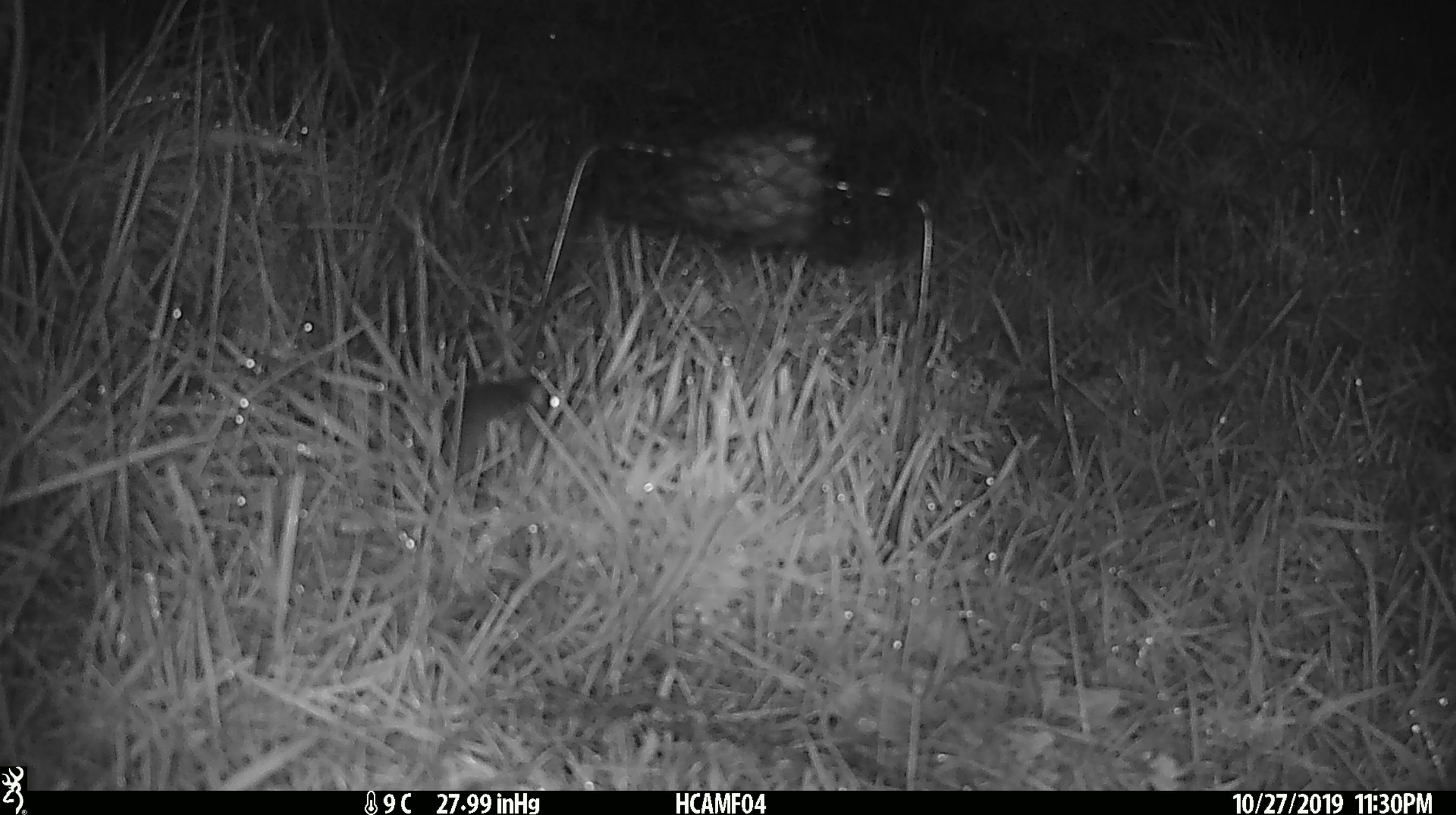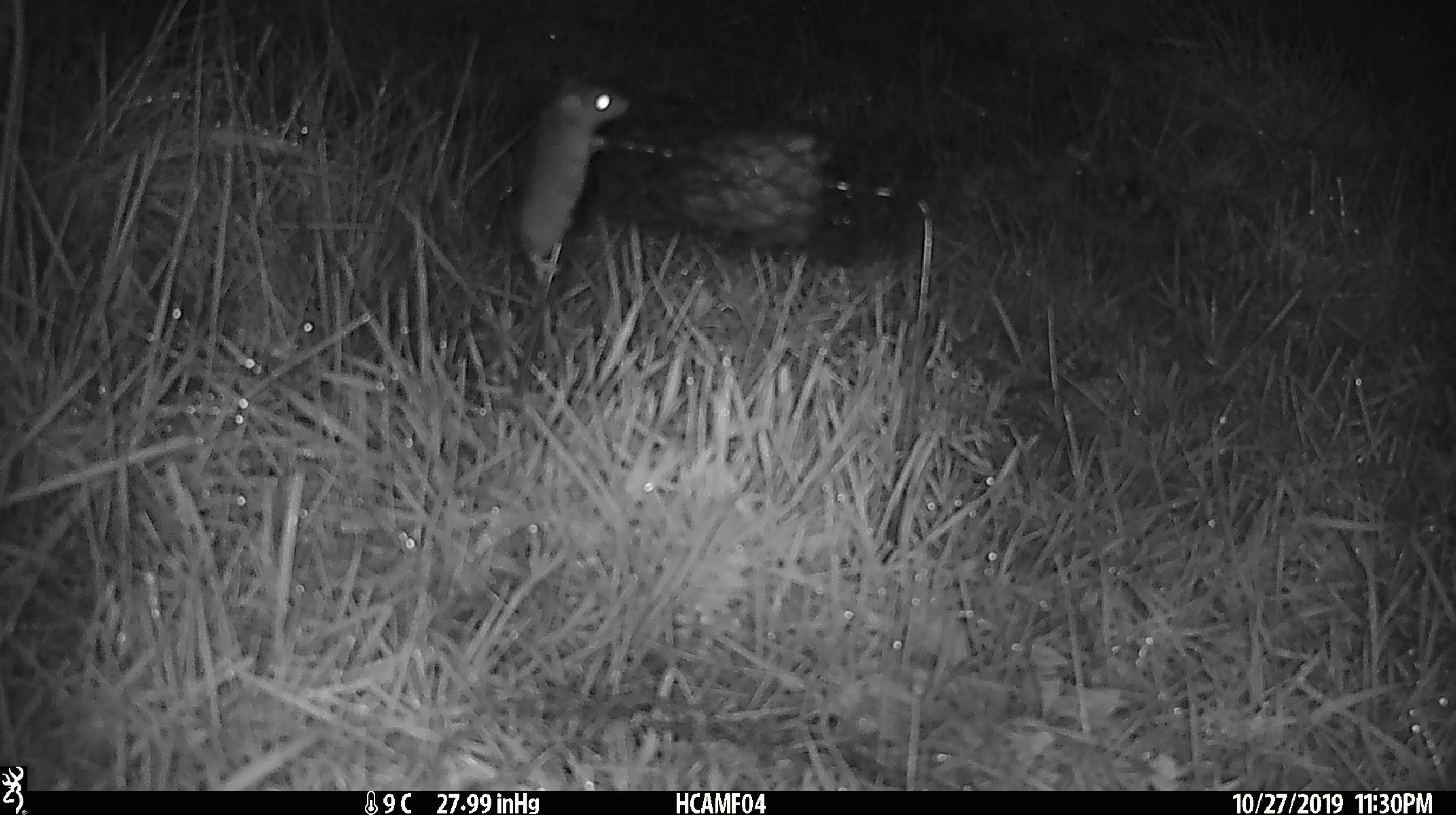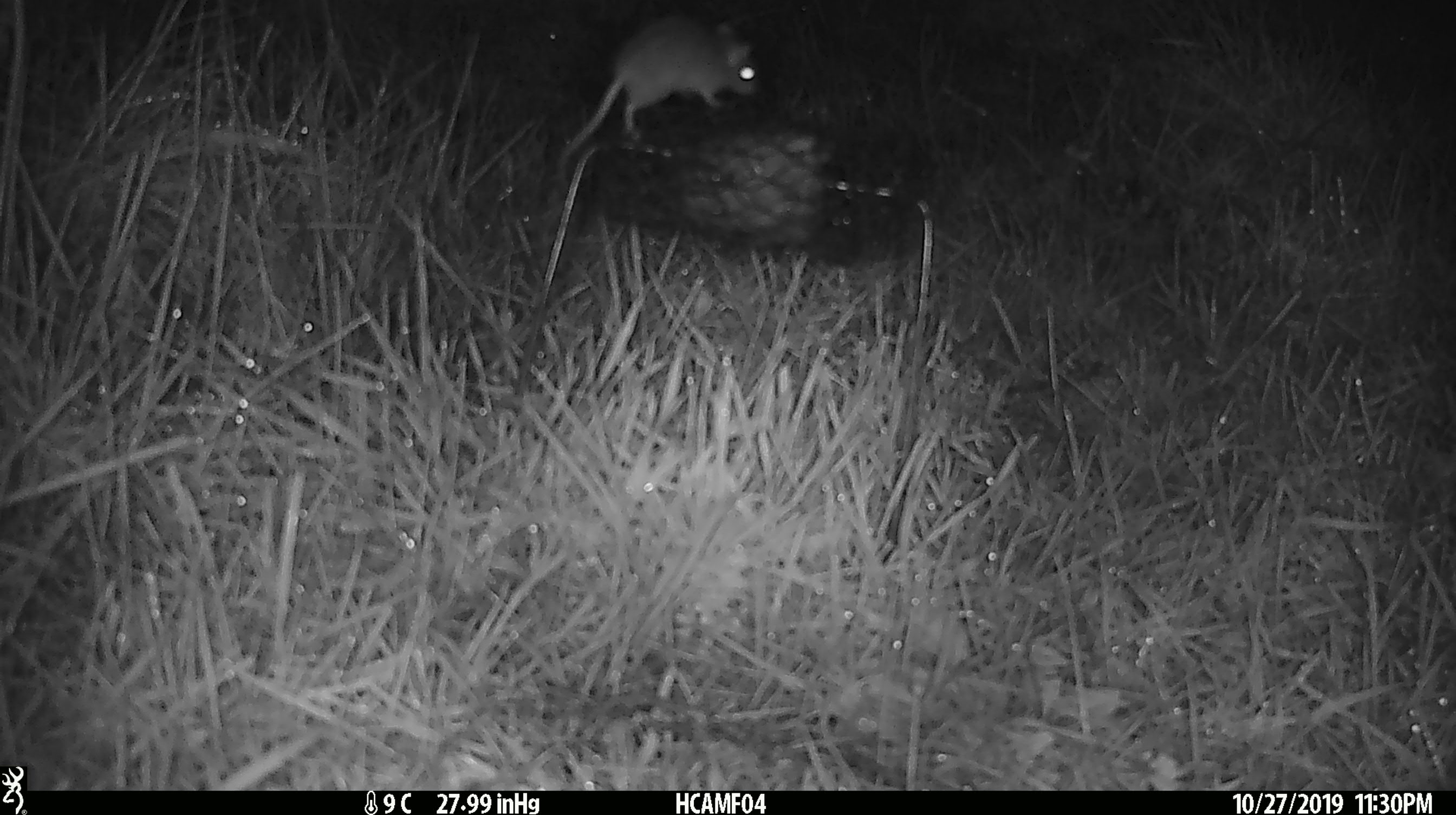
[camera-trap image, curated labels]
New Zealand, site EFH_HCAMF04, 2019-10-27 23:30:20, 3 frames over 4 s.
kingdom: Animalia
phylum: Chordata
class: Mammalia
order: Rodentia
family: Muridae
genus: Mus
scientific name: Mus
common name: mouse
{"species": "mouse (Mus)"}